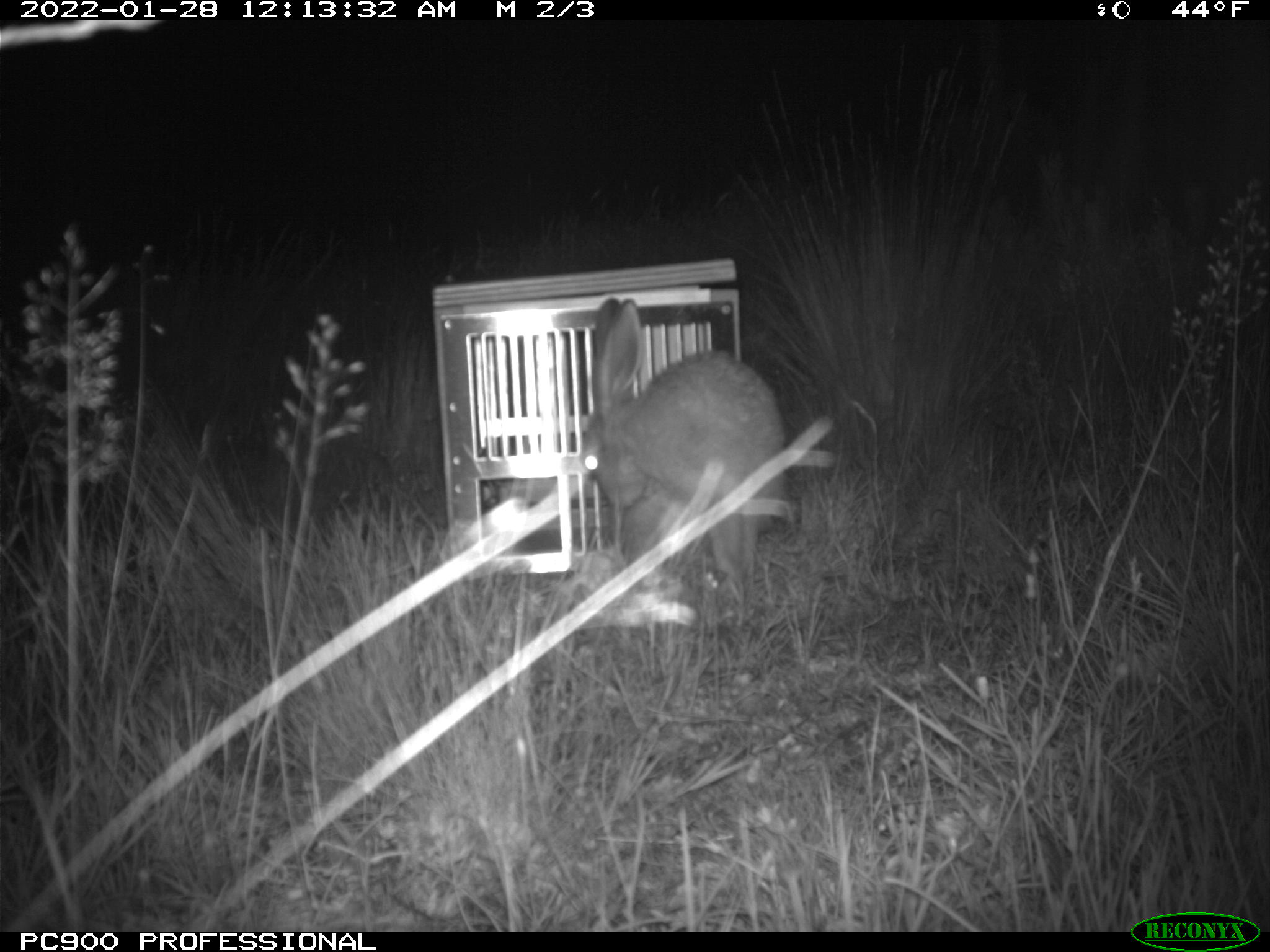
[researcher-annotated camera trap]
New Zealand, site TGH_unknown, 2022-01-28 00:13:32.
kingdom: Animalia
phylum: Chordata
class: Mammalia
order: Lagomorpha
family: Leporidae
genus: Lepus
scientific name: Lepus europaeus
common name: brown hare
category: hare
Hare (brown hare) (Lepus europaeus).